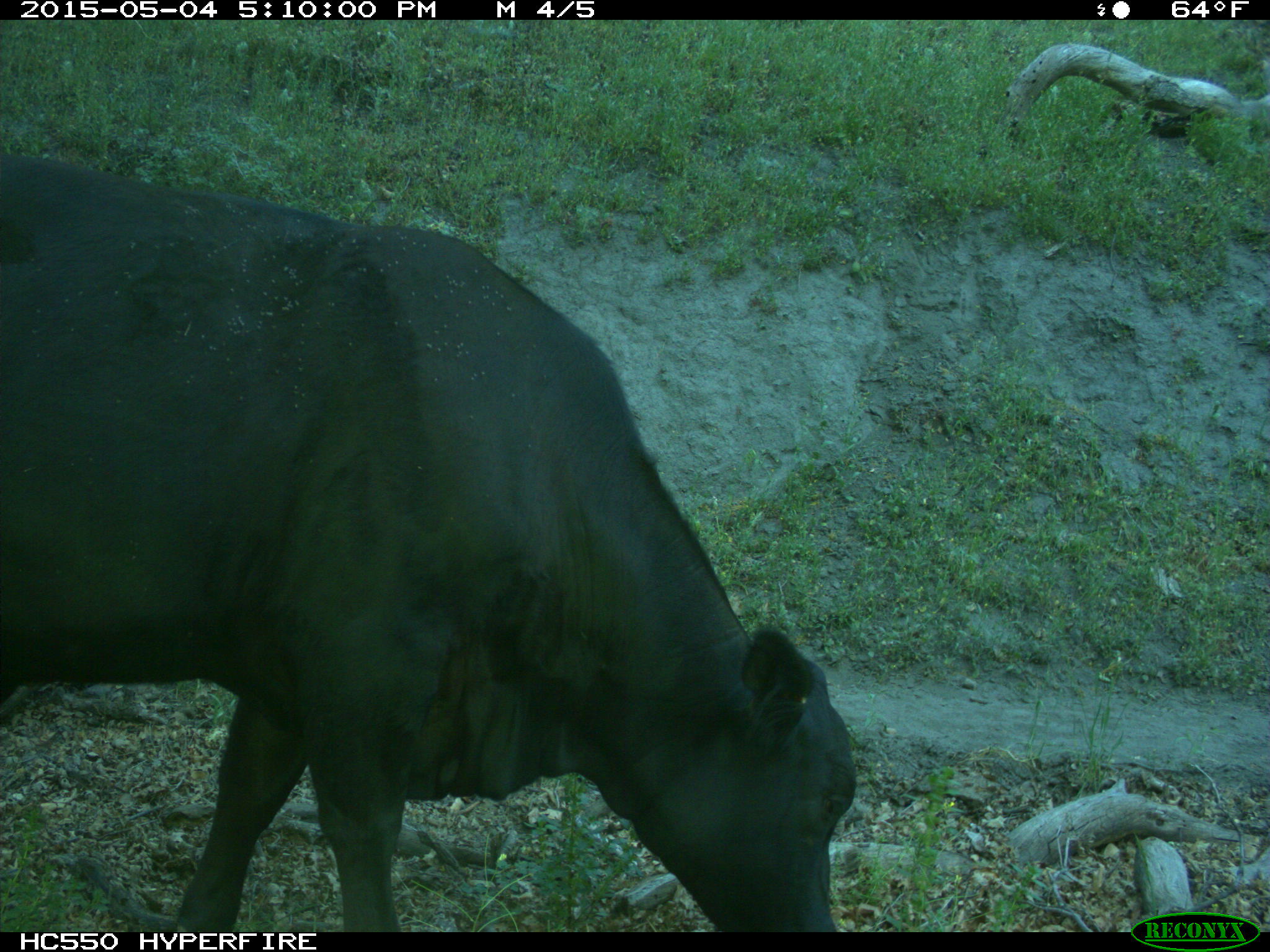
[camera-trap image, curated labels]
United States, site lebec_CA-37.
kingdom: Animalia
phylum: Chordata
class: Mammalia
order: Artiodactyla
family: Bovidae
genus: Bos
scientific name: Bos taurus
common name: domestic cow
Bos taurus (domestic cow).